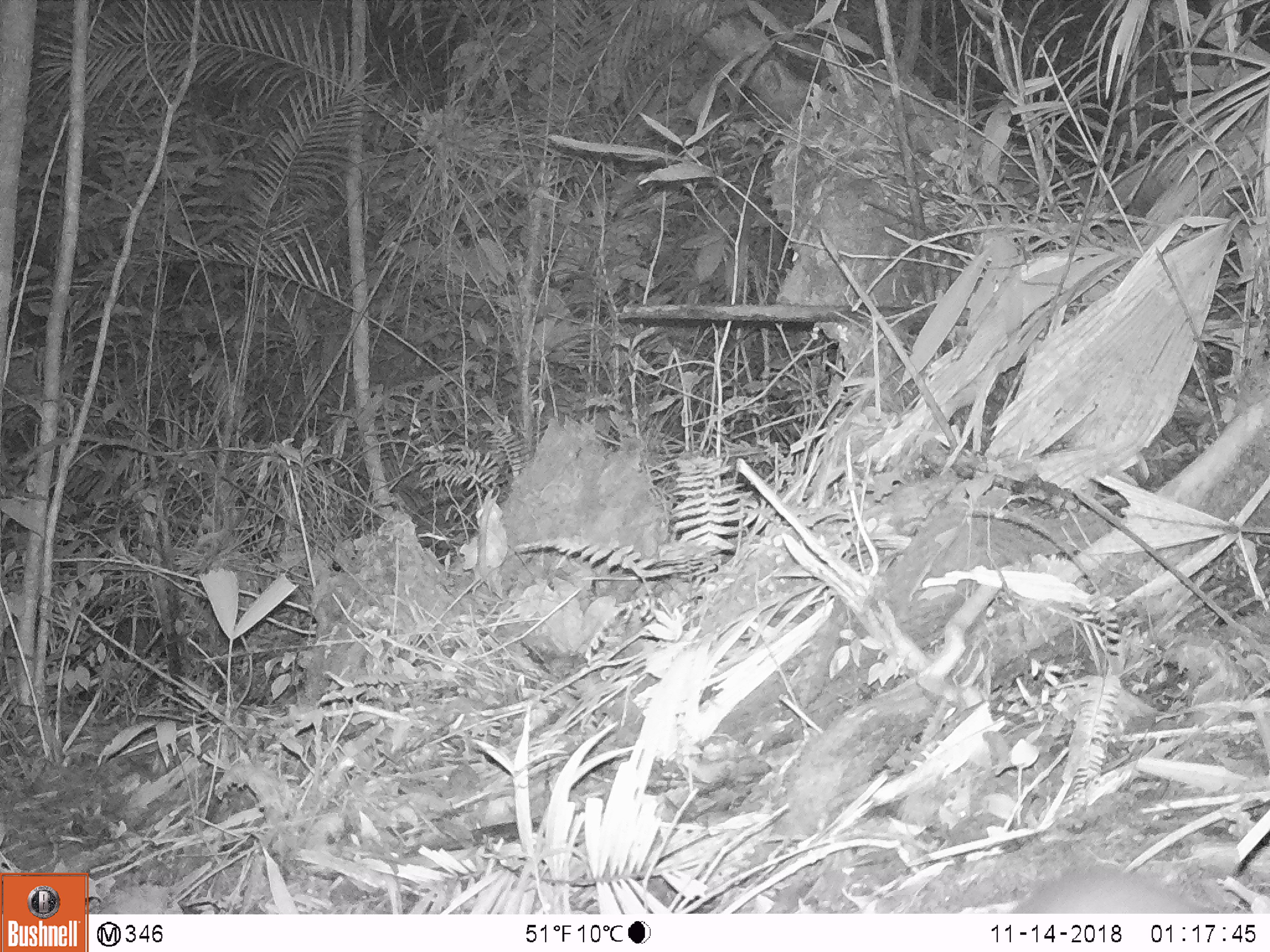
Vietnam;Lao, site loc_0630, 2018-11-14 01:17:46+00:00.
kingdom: Animalia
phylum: Chordata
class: Mammalia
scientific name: Mammalia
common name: mammal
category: unidentified small mammal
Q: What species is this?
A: Unidentified small mammal (mammal) (Mammalia).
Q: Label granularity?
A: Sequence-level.